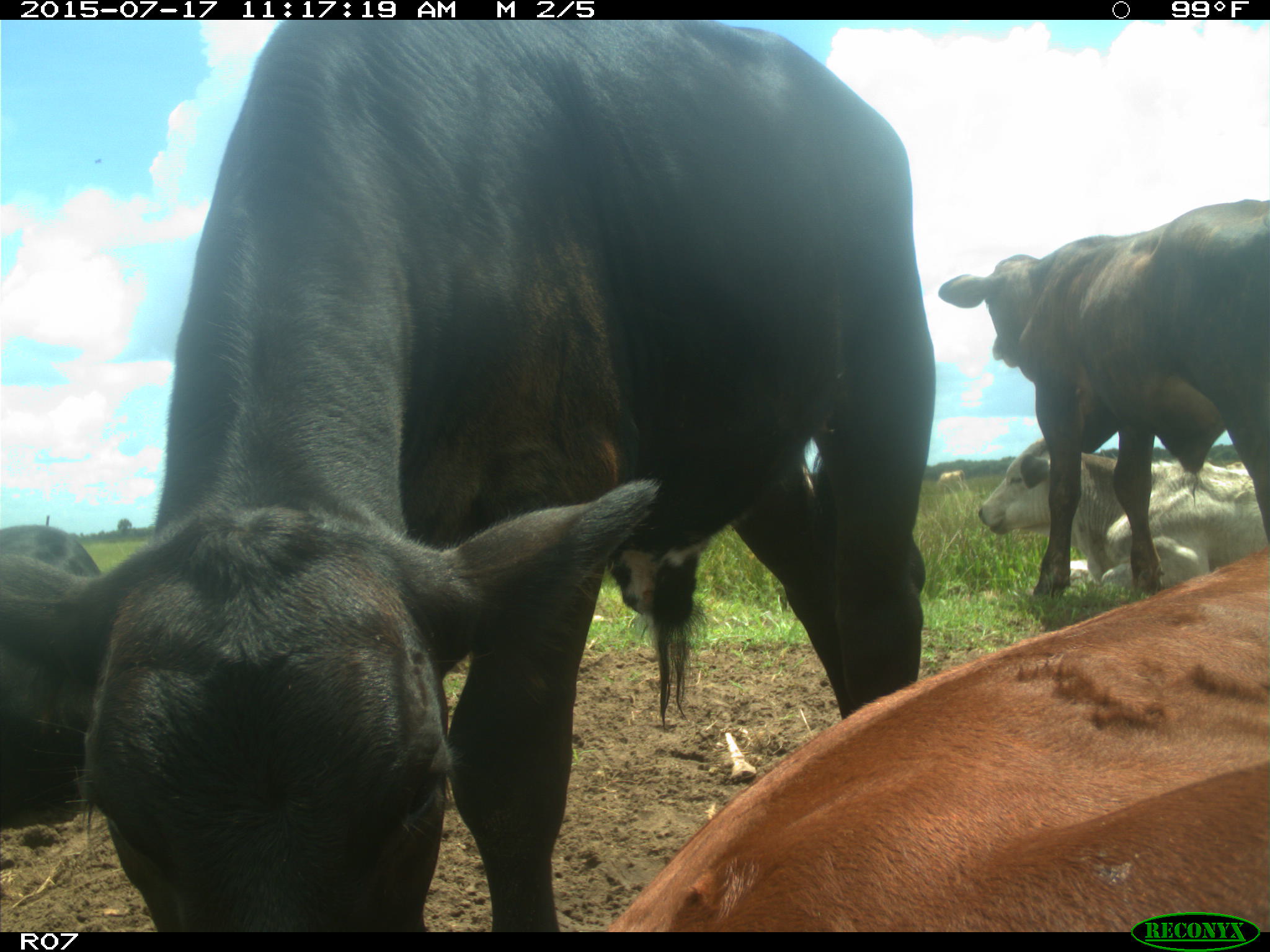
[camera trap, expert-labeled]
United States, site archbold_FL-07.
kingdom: Animalia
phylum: Chordata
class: Mammalia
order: Artiodactyla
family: Bovidae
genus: Bos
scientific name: Bos taurus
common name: domestic cow